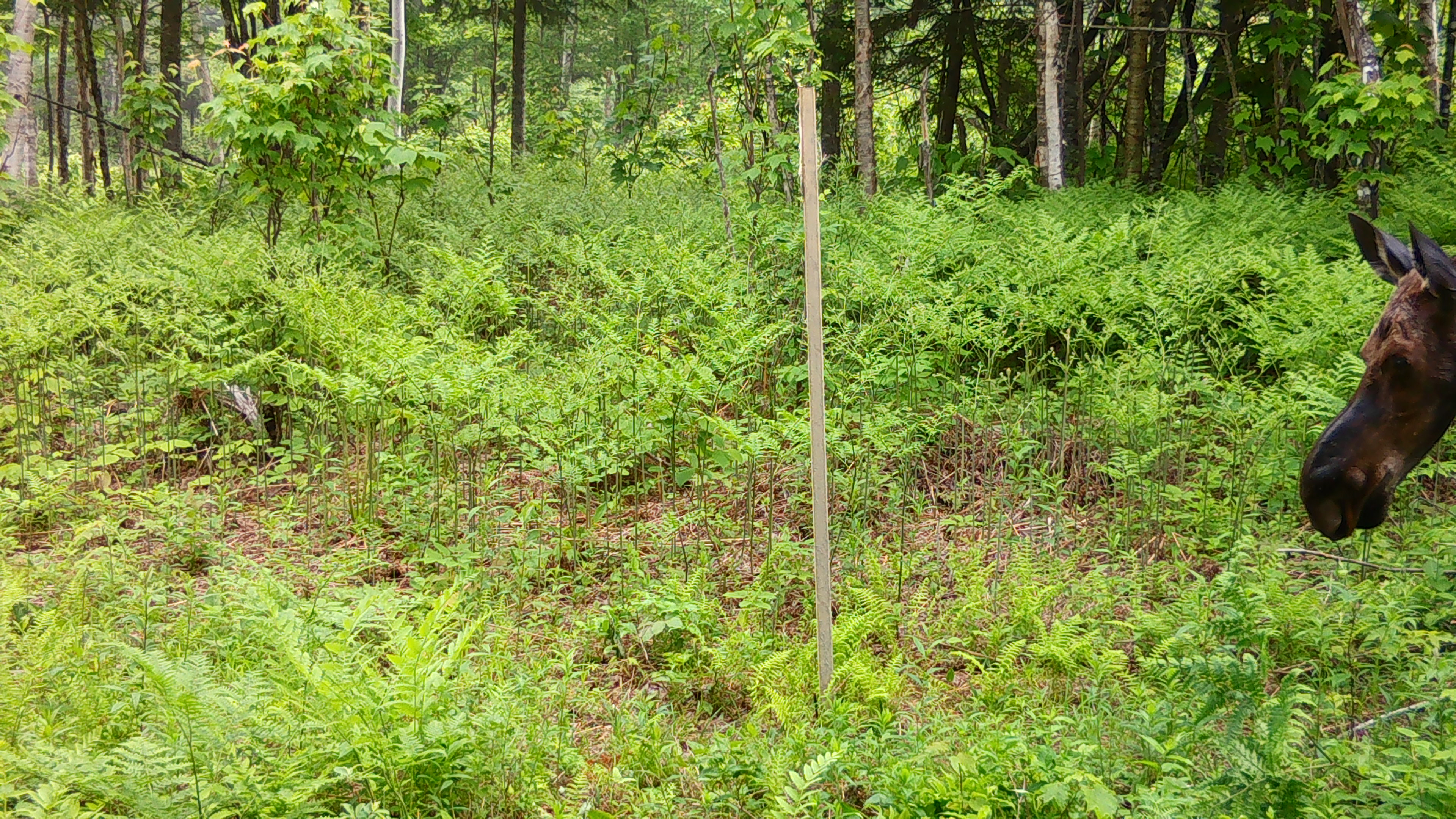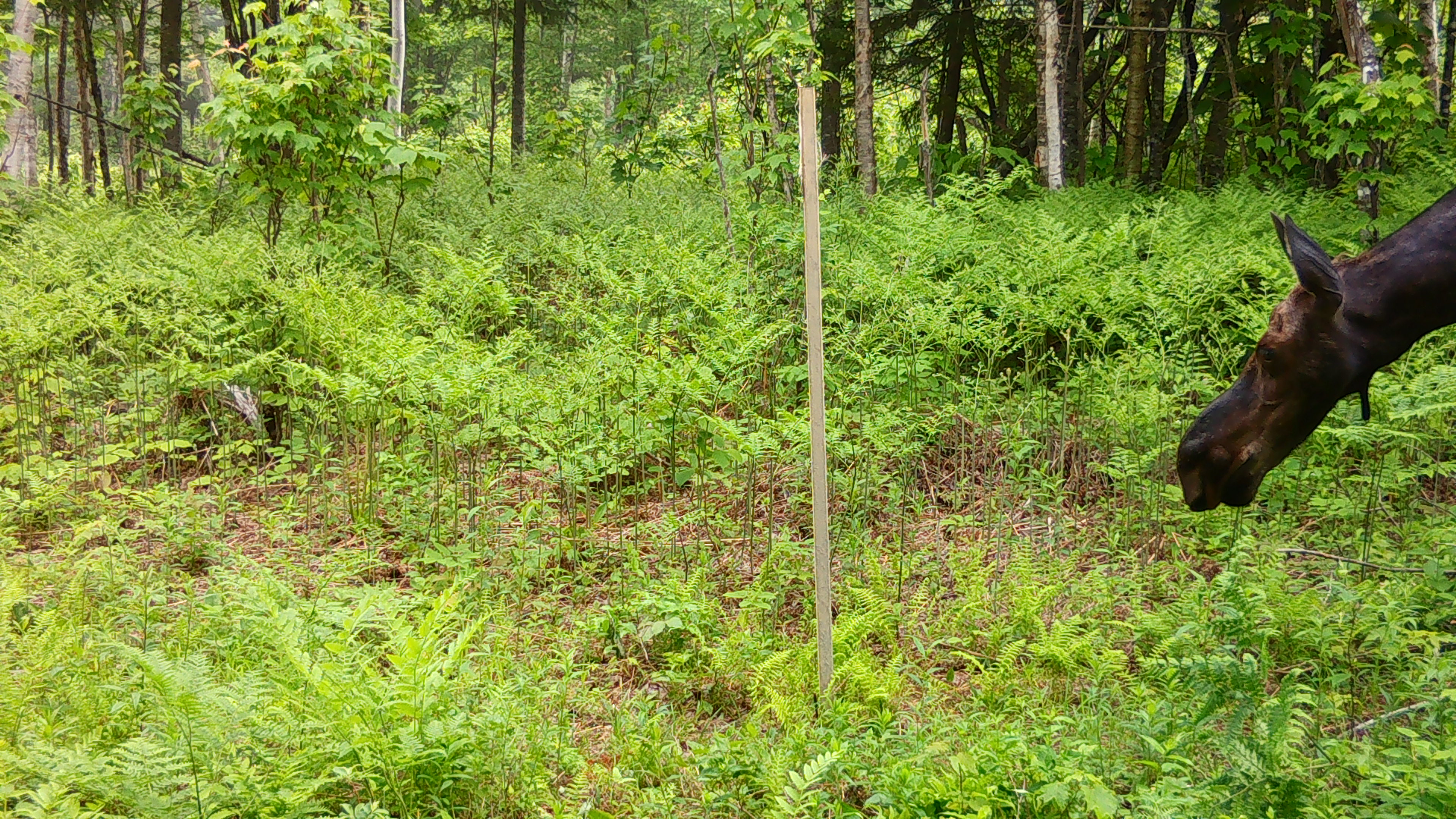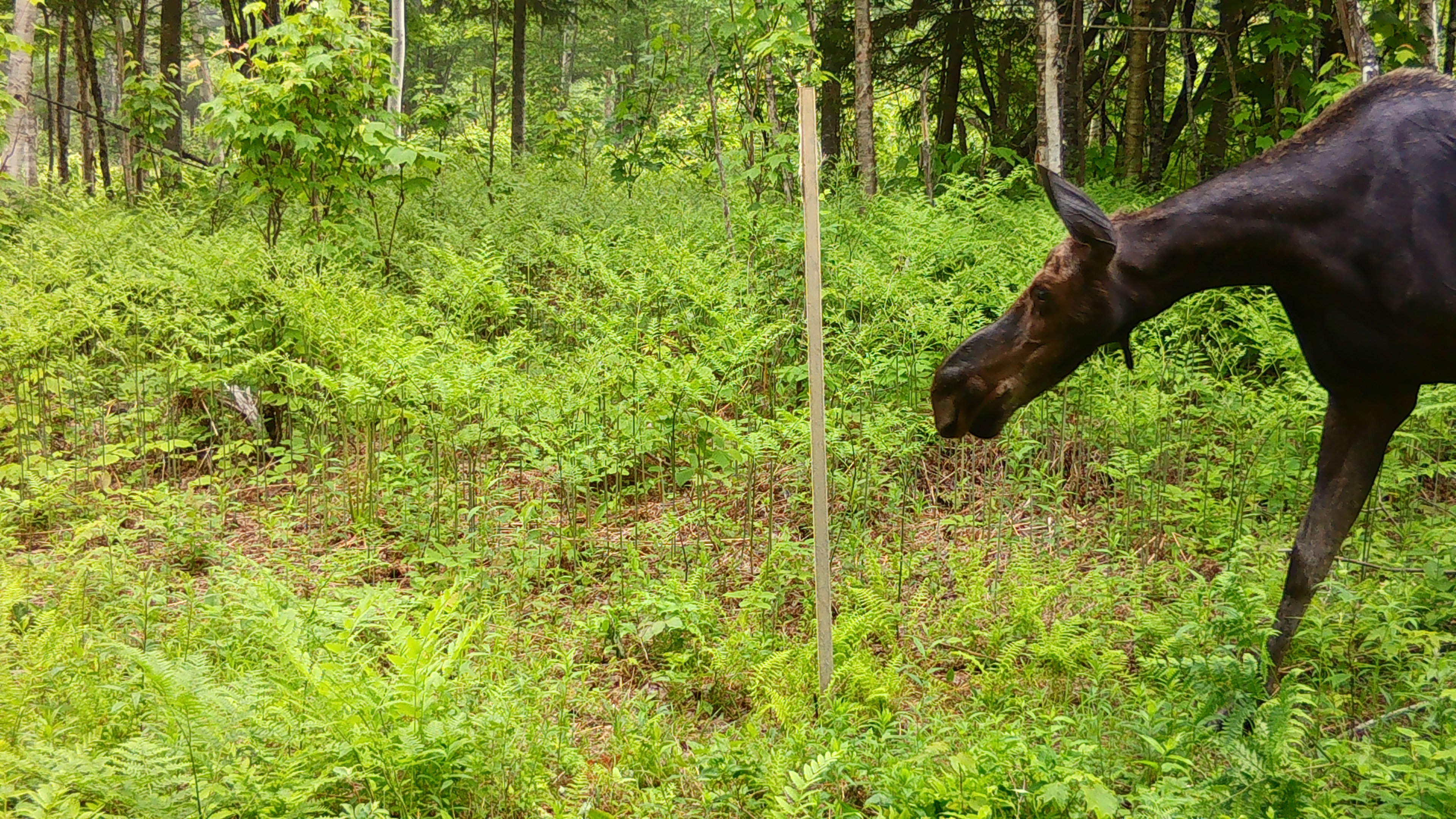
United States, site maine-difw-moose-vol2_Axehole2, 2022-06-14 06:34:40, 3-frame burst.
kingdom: Animalia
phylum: Chordata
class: Mammalia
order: Artiodactyla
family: Cervidae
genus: Alces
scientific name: Alces alces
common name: moose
Moose (Alces alces).